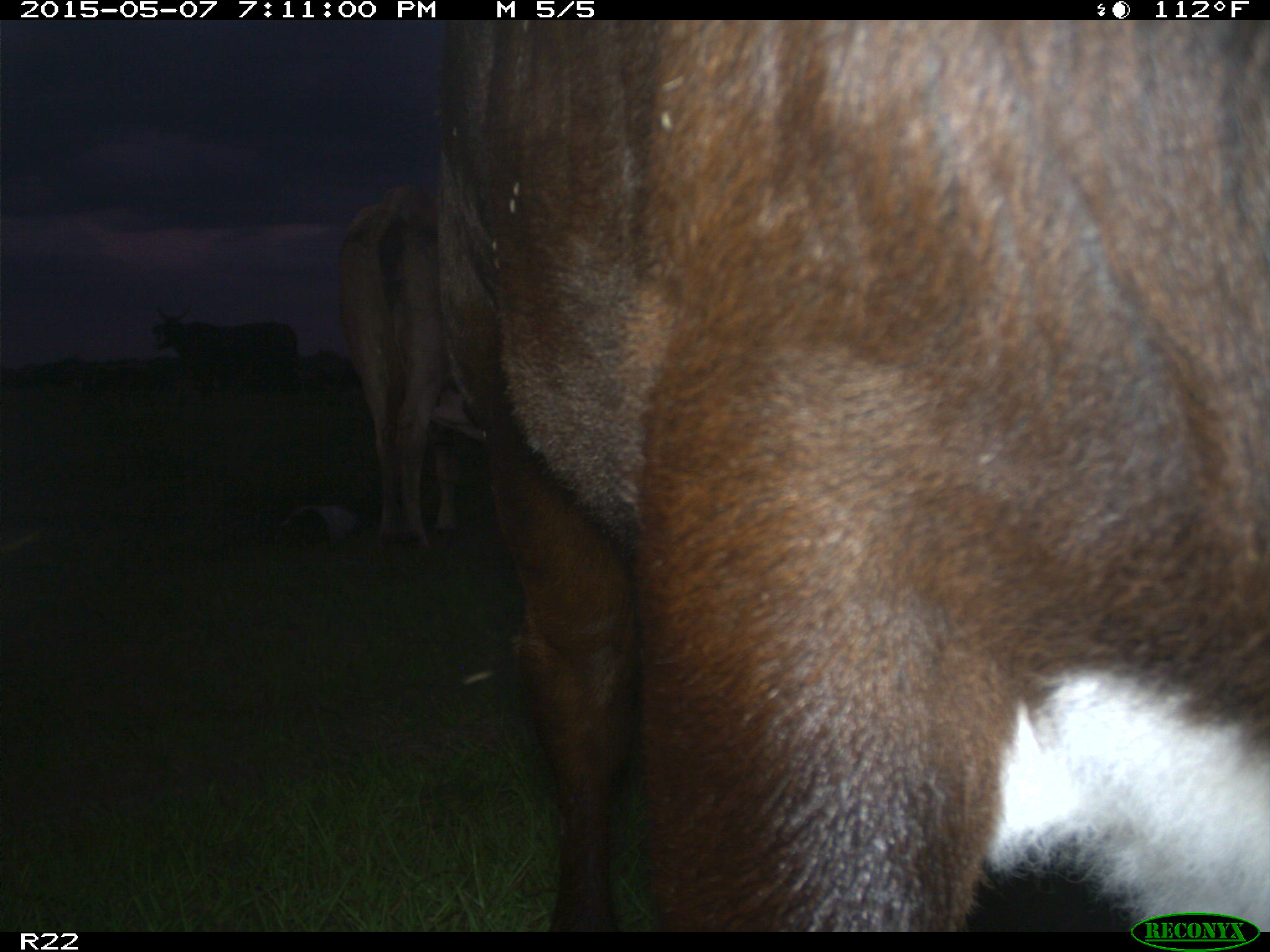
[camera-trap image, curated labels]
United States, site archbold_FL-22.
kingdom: Animalia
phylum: Chordata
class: Mammalia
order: Artiodactyla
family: Bovidae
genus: Bos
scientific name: Bos taurus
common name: domestic cow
Bos taurus (domestic cow).